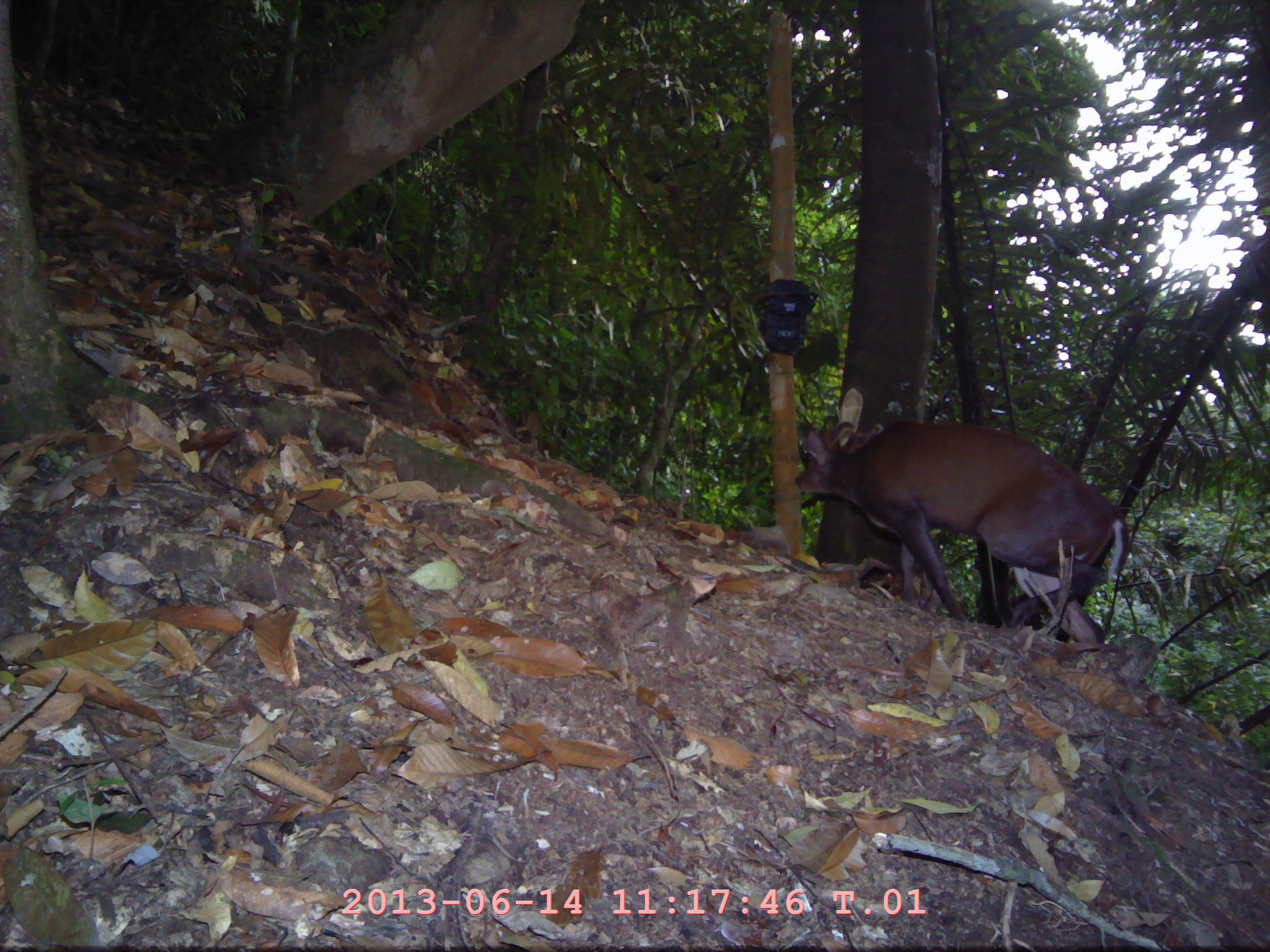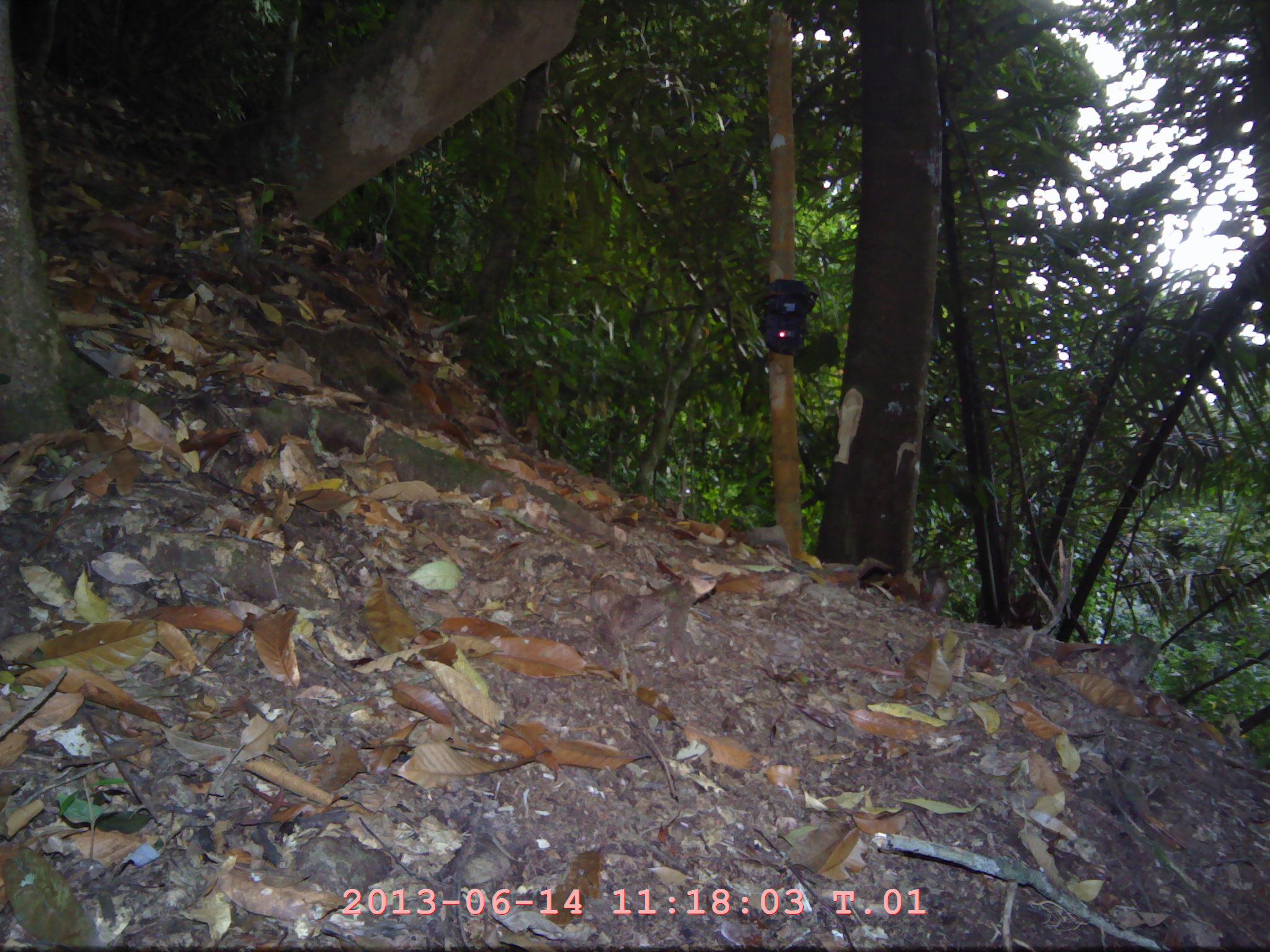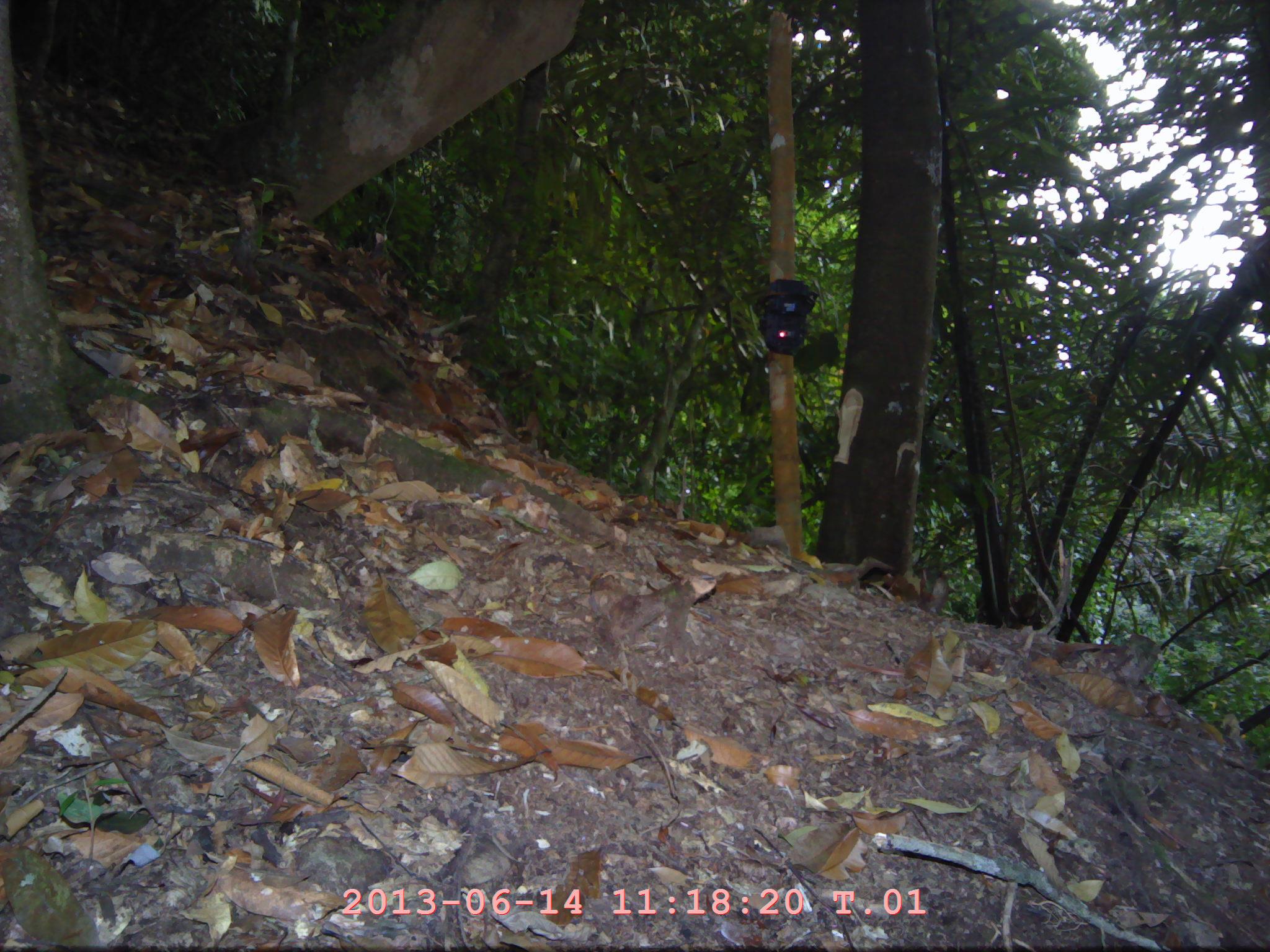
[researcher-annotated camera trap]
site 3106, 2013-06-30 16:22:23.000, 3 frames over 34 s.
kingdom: Animalia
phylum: Chordata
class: Mammalia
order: Artiodactyla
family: Cervidae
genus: Muntiacus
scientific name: Muntiacus muntjak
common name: southern red muntjac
Muntiacus muntjak (southern red muntjac), count 1.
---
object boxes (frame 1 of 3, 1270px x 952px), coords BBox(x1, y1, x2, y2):
muntiacus muntjak: BBox(795, 387, 1128, 645)